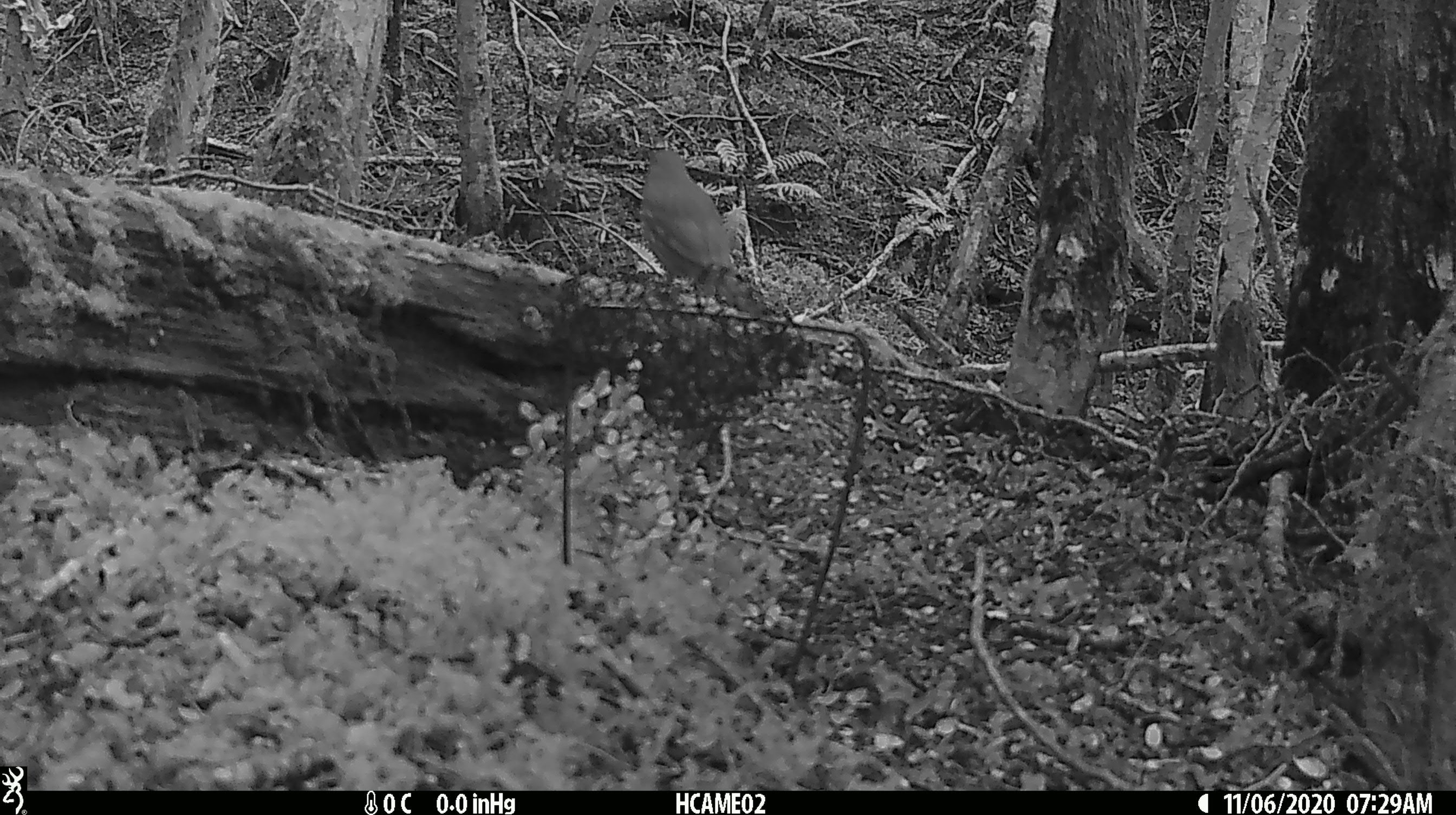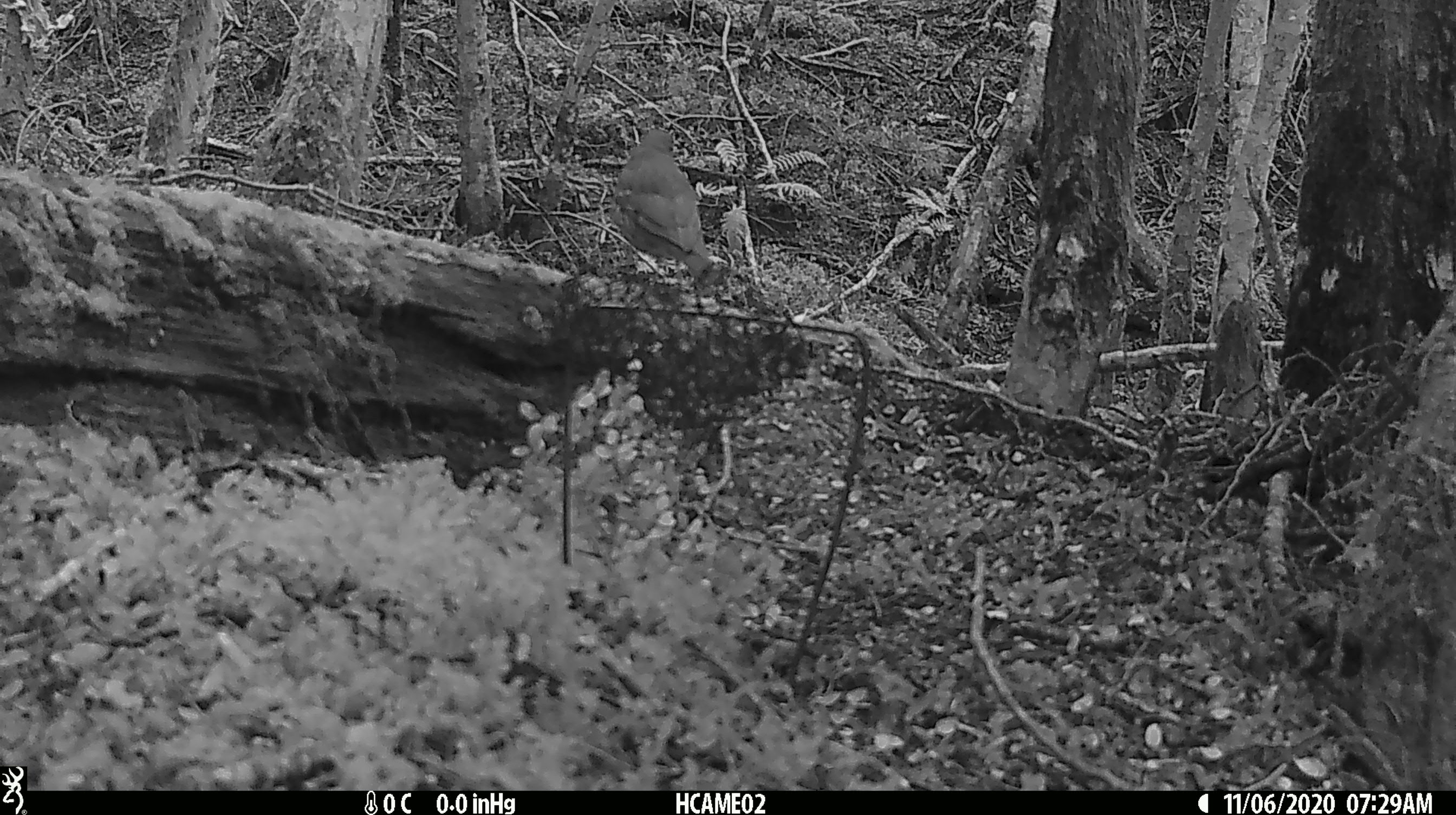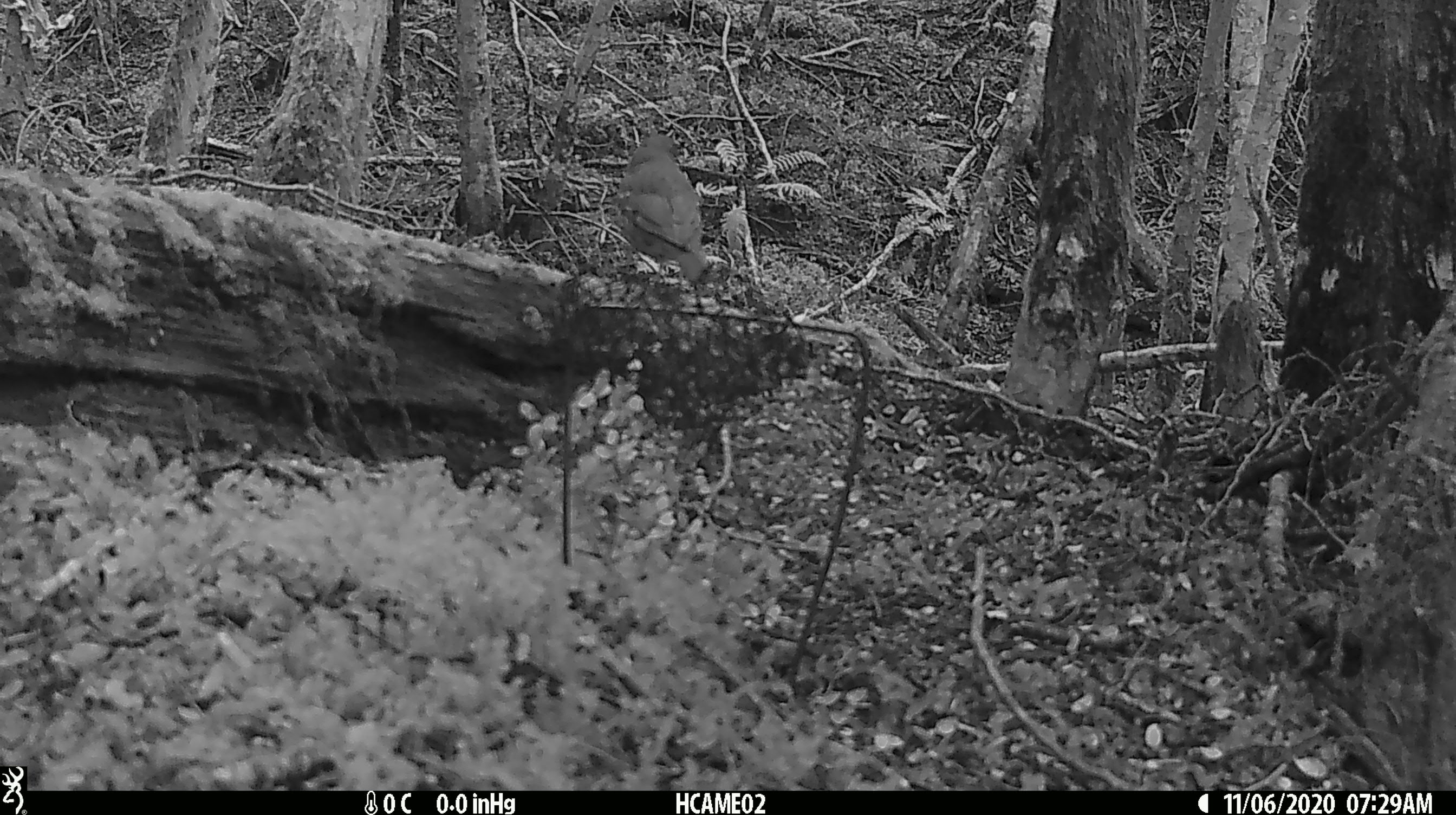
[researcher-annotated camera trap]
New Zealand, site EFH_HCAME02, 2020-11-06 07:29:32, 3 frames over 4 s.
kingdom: Animalia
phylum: Chordata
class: Aves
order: Passeriformes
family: Turdidae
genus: Turdus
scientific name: Turdus philomelos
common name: song thrush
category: thrush